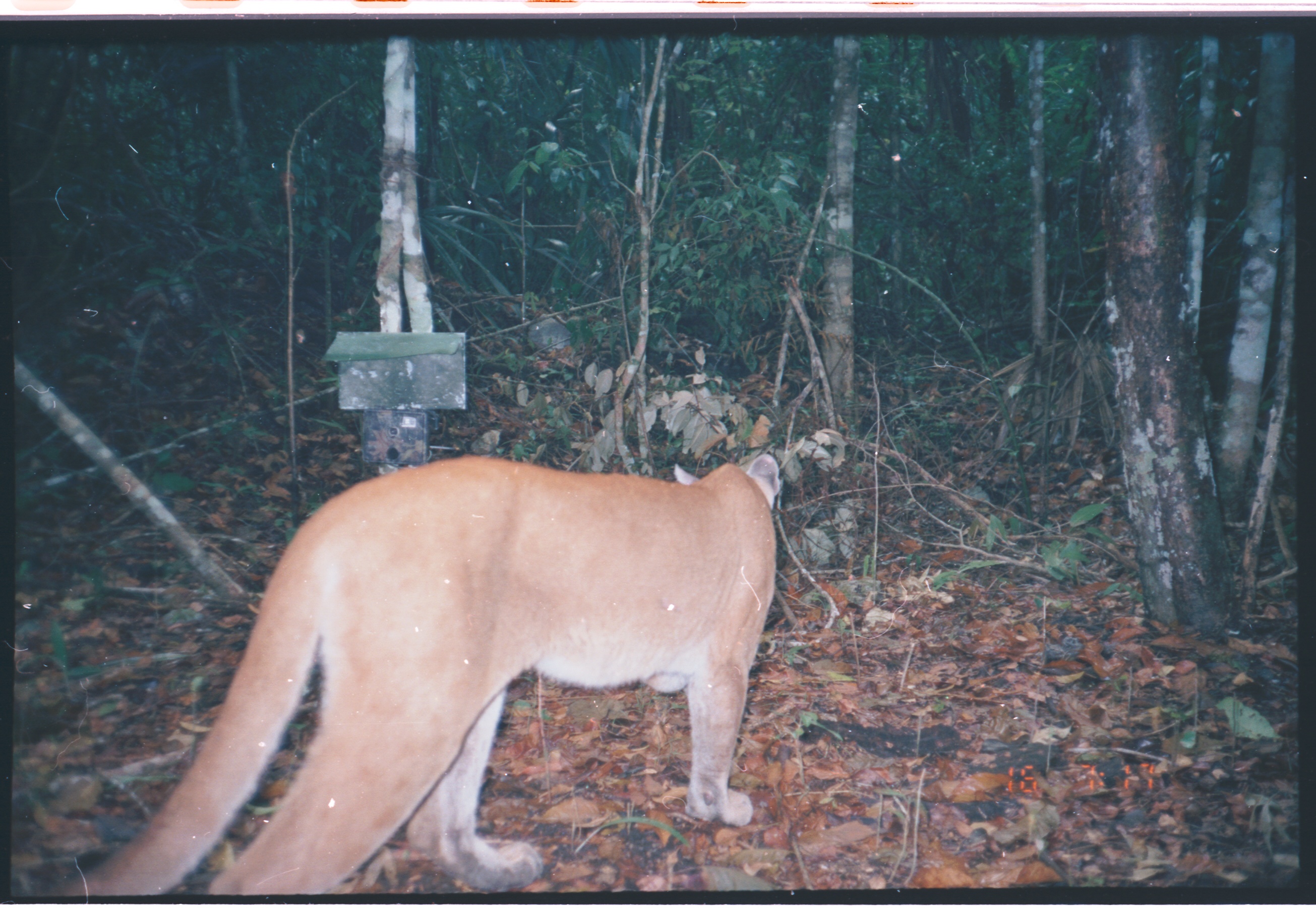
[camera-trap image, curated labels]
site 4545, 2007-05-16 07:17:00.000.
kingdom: Animalia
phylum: Chordata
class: Mammalia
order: Carnivora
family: Felidae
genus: Puma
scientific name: Puma concolor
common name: mountain lion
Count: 1.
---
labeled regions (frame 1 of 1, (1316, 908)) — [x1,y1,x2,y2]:
puma concolor: [71,453,782,892]